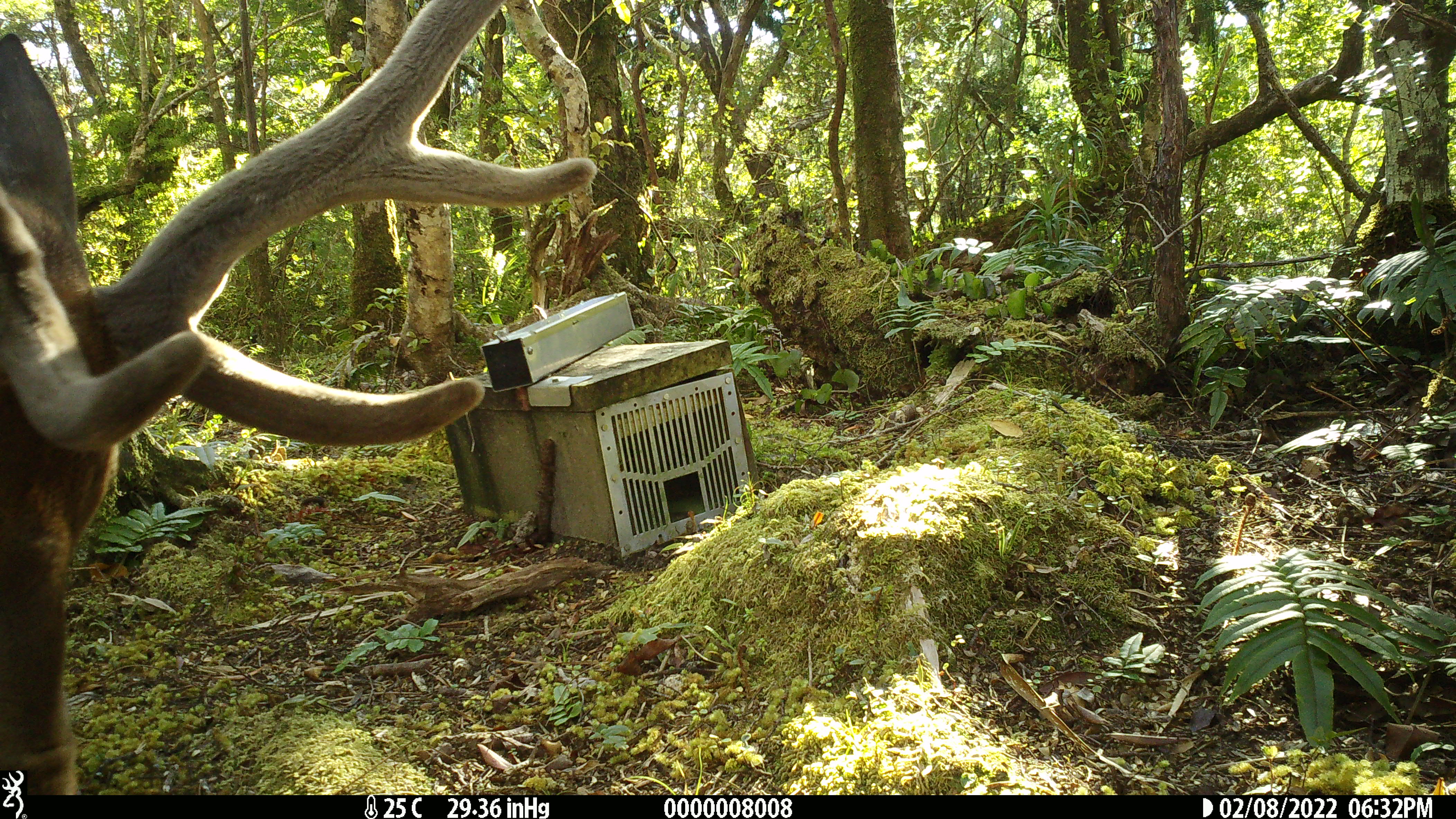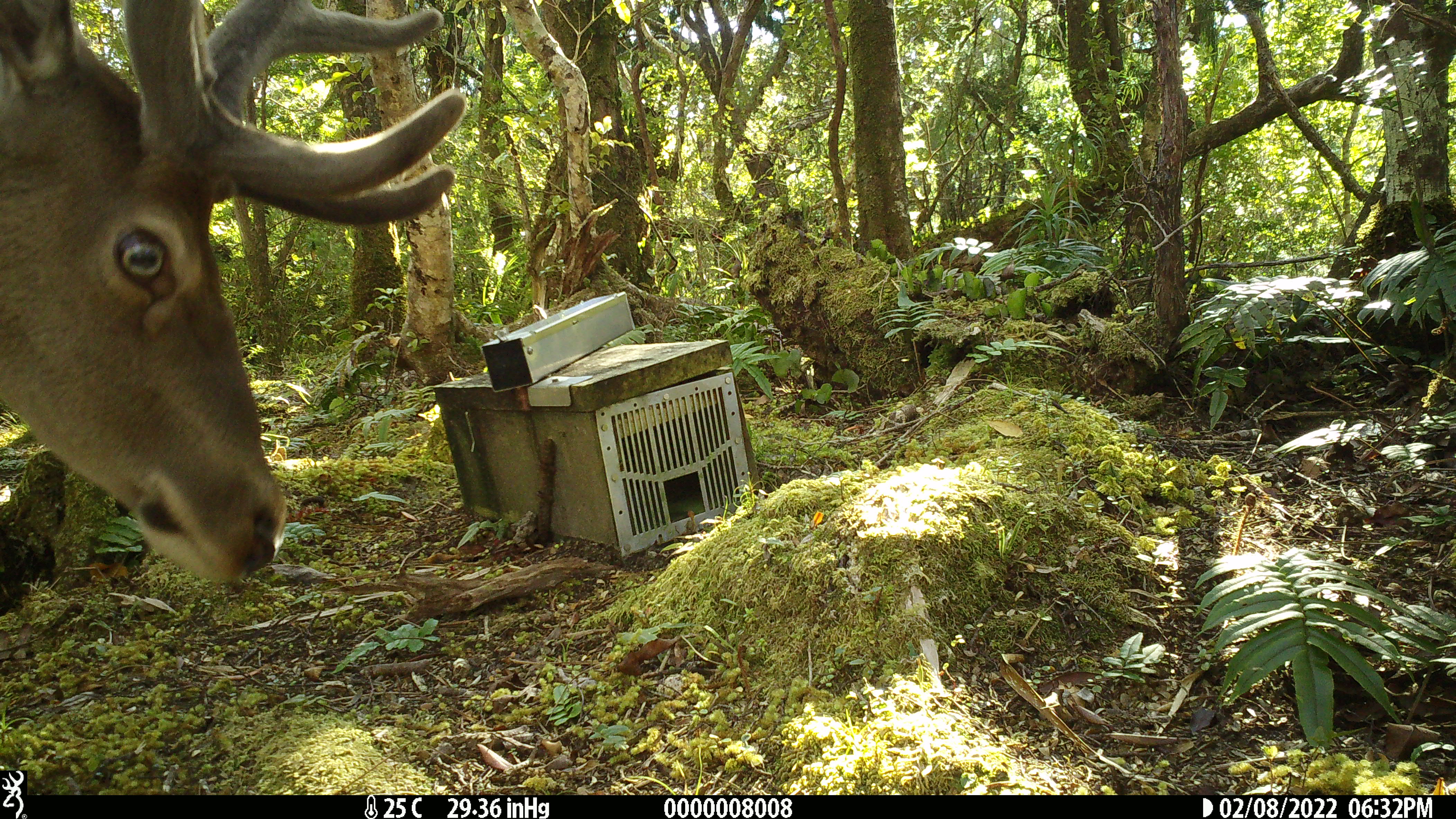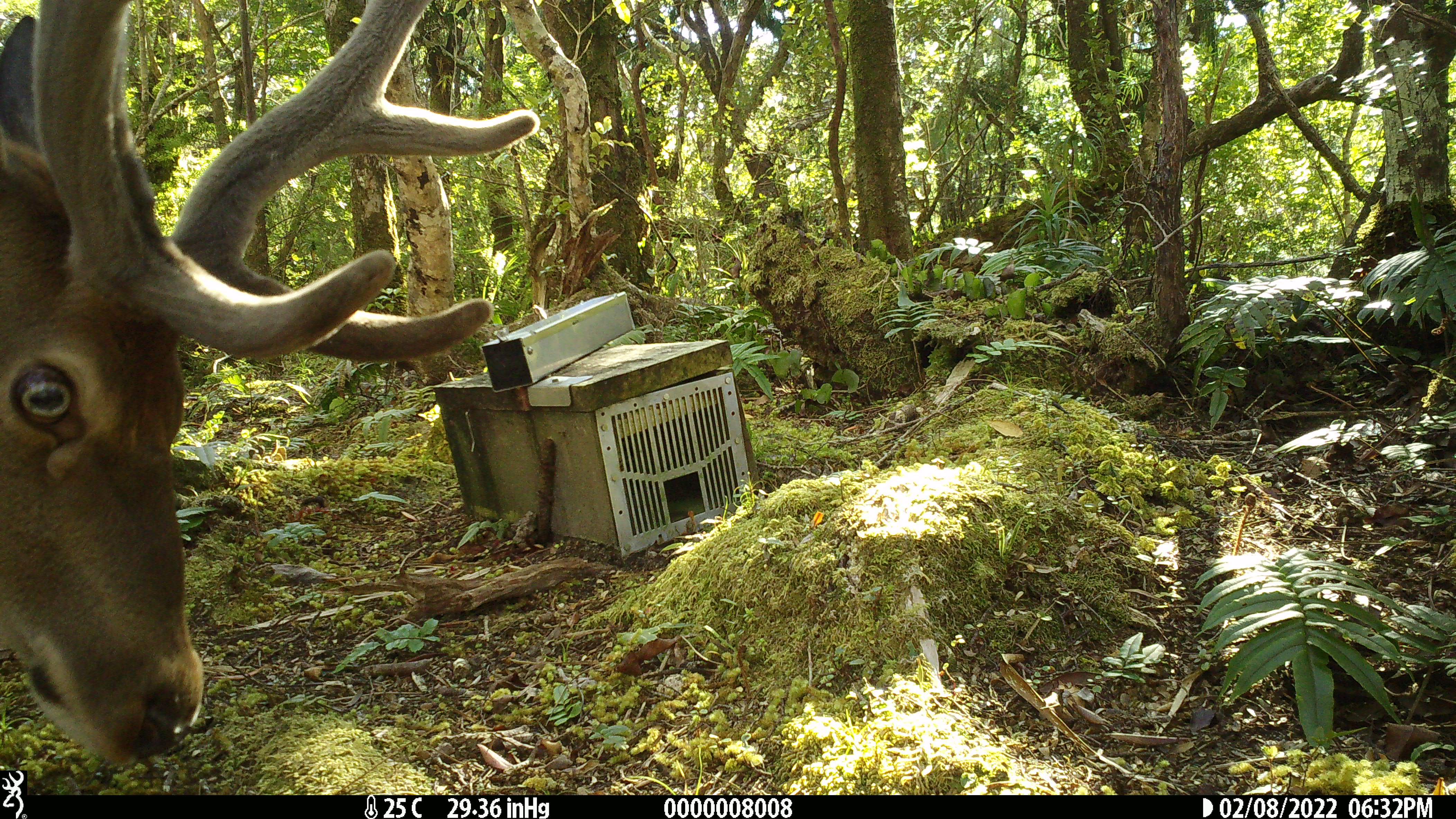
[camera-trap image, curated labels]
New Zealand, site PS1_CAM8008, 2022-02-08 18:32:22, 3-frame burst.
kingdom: Animalia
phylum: Chordata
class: Mammalia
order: Artiodactyla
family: Cervidae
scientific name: Cervidae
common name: deer